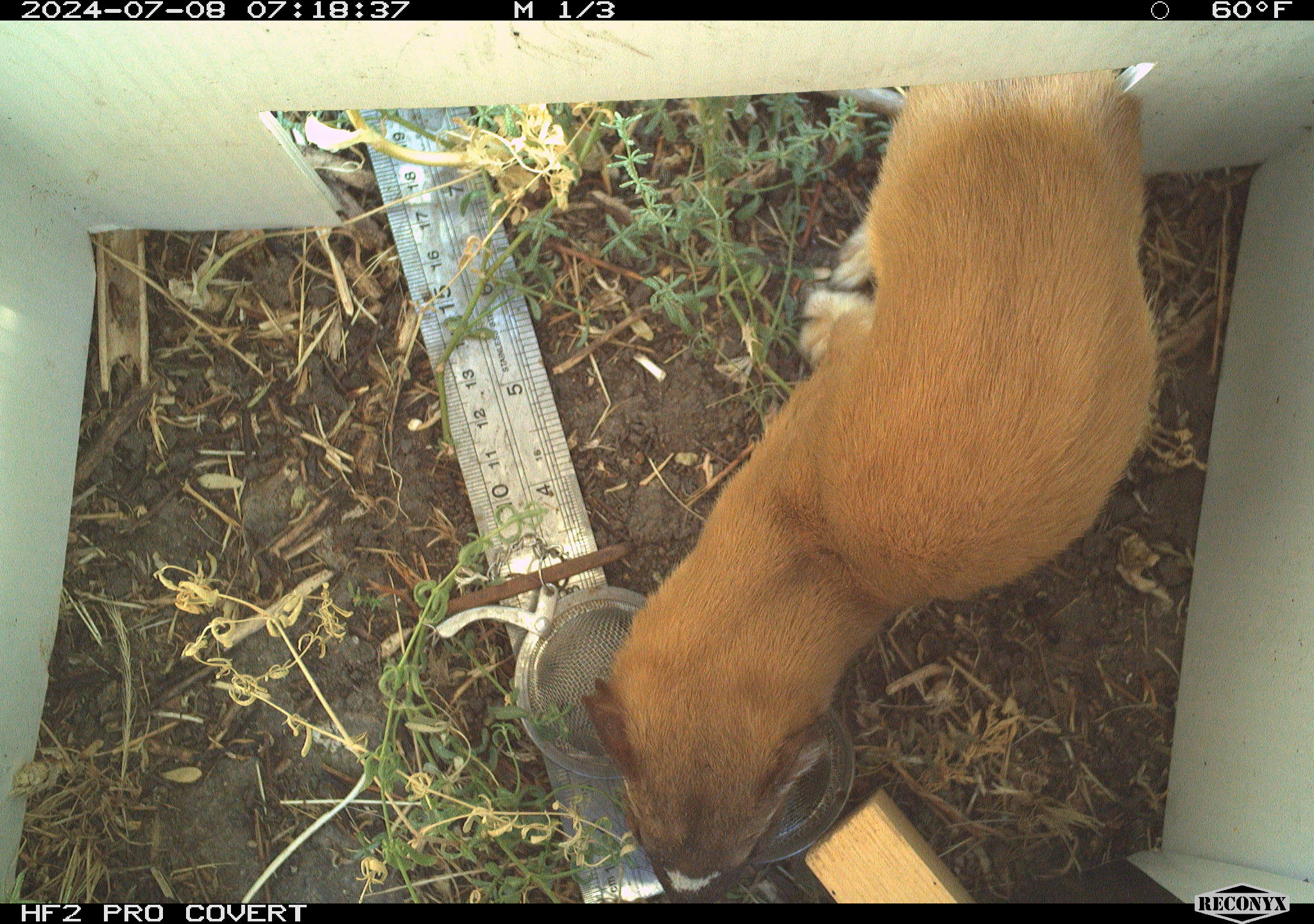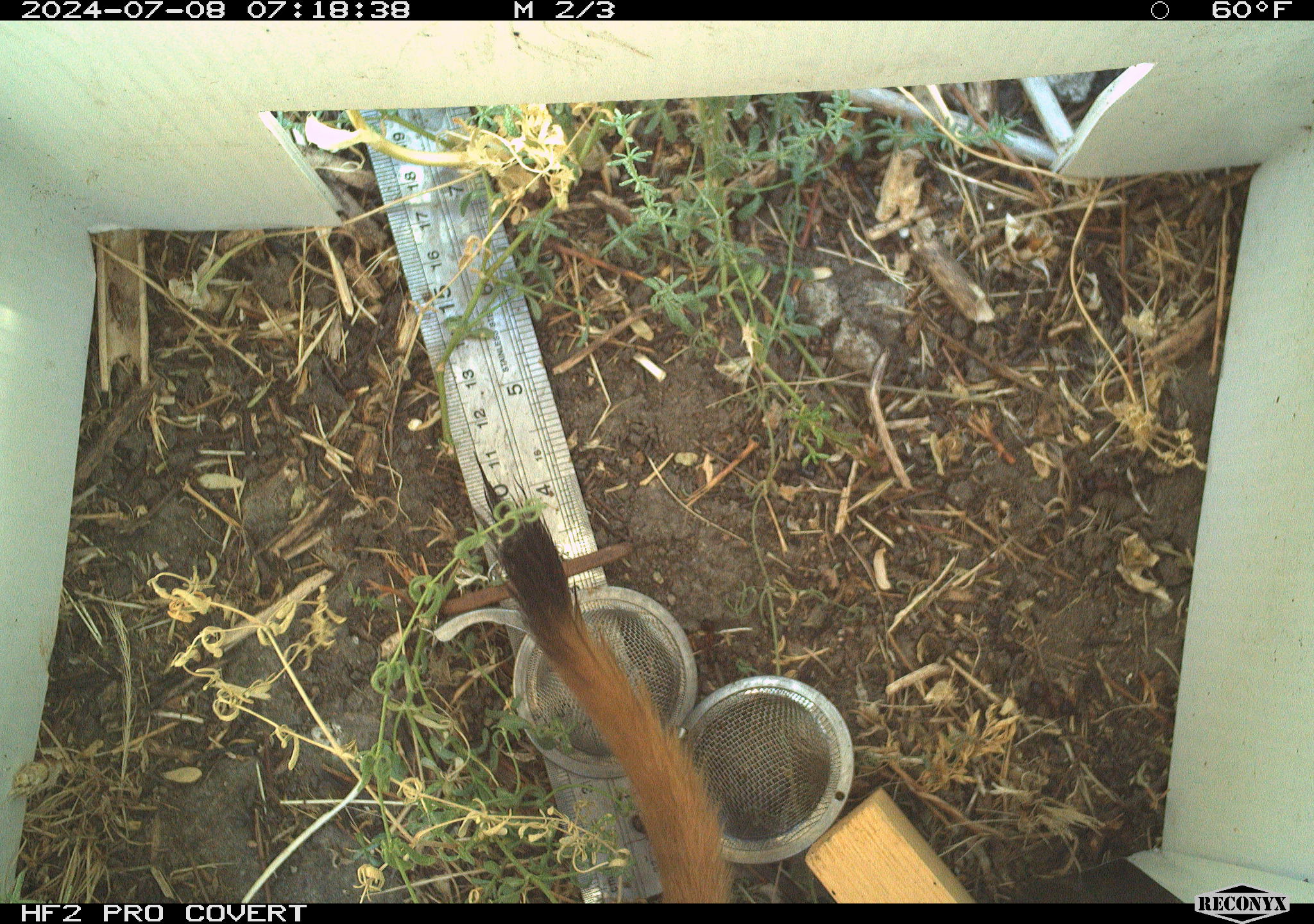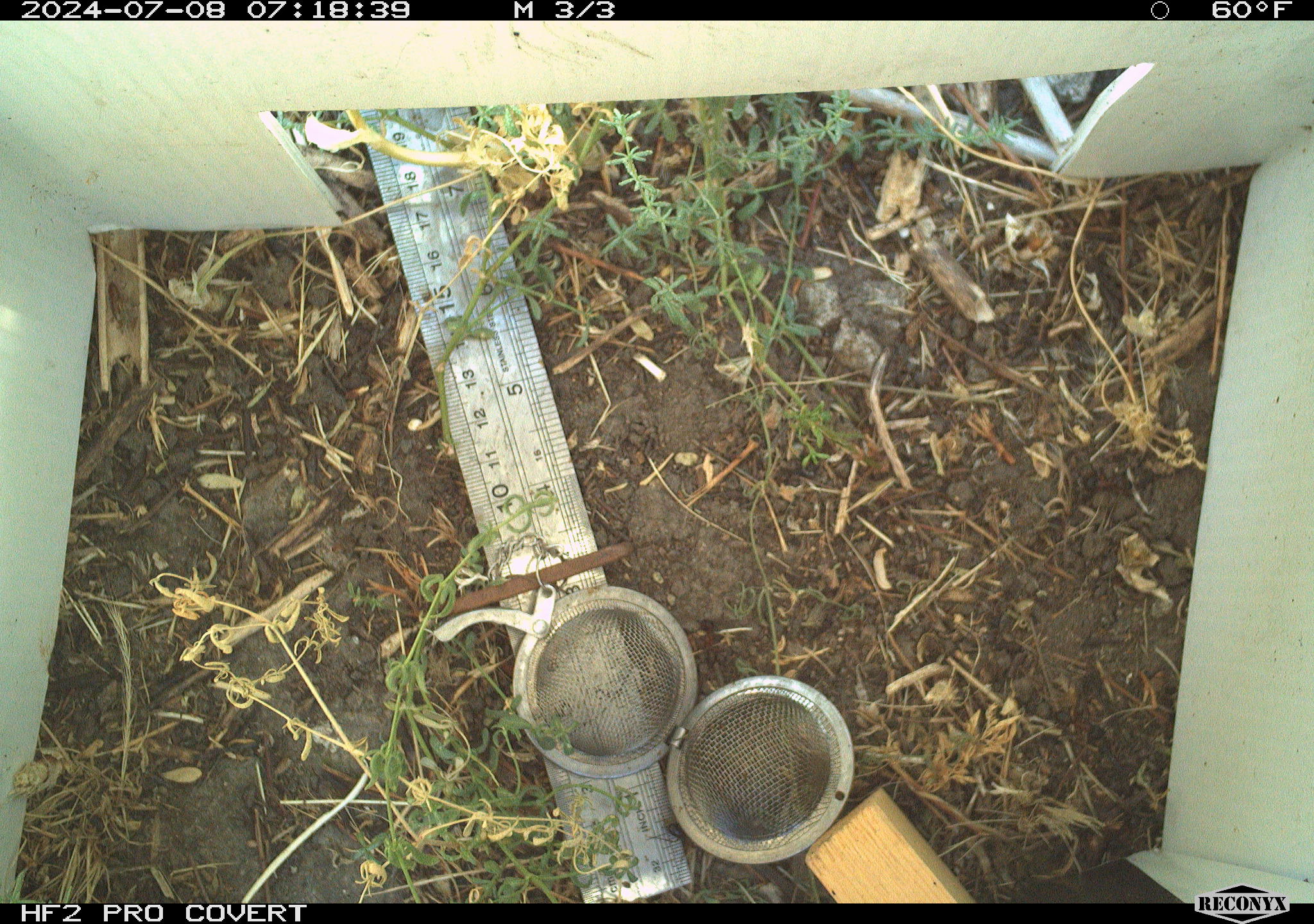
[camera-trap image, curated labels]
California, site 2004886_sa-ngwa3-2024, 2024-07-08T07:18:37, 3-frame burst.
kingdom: Animalia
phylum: Chordata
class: Mammalia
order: Carnivora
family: Mustelidae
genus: Neogale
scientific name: Neogale frenata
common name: long-tailed weasel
Long-tailed weasel (Neogale frenata).